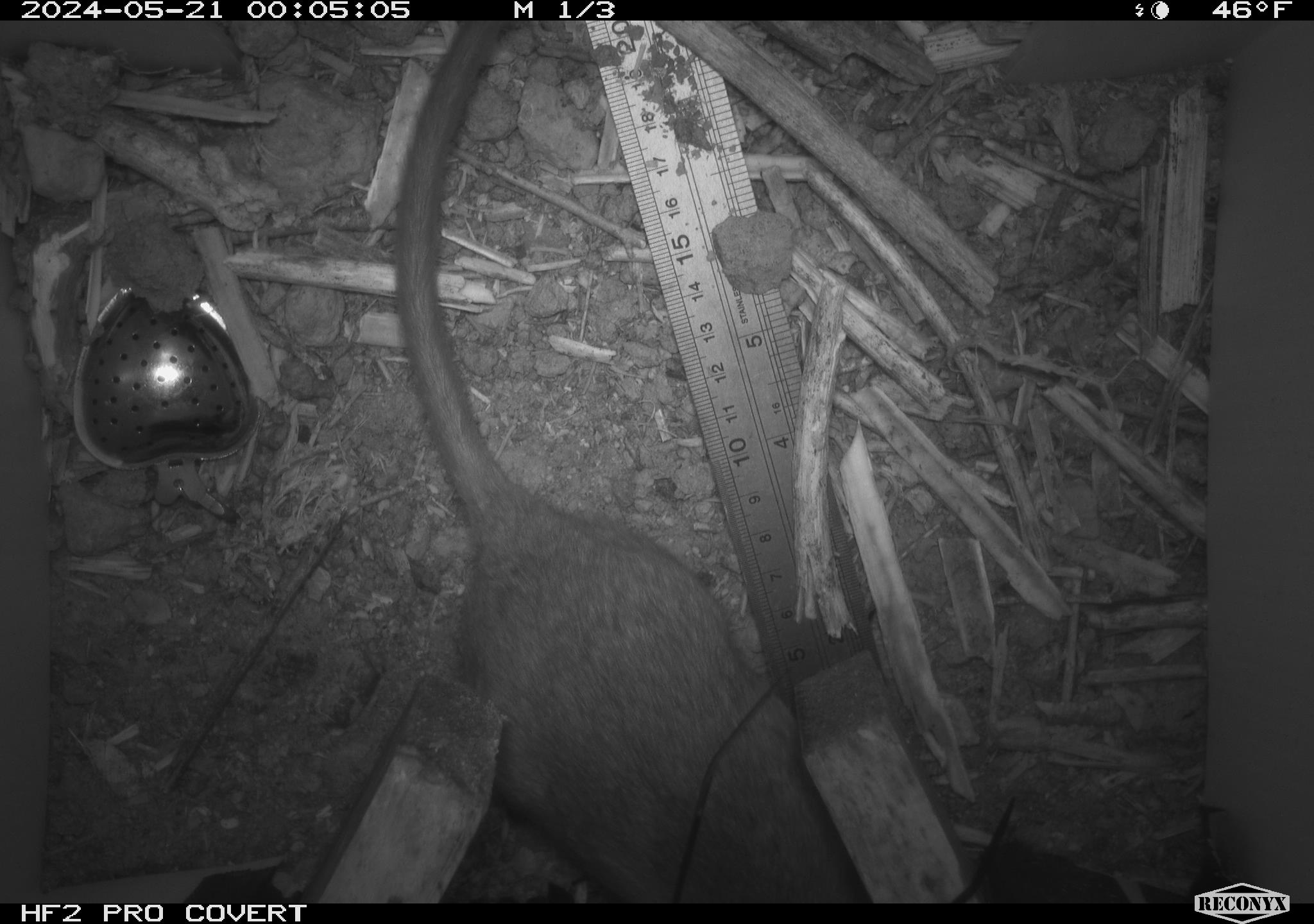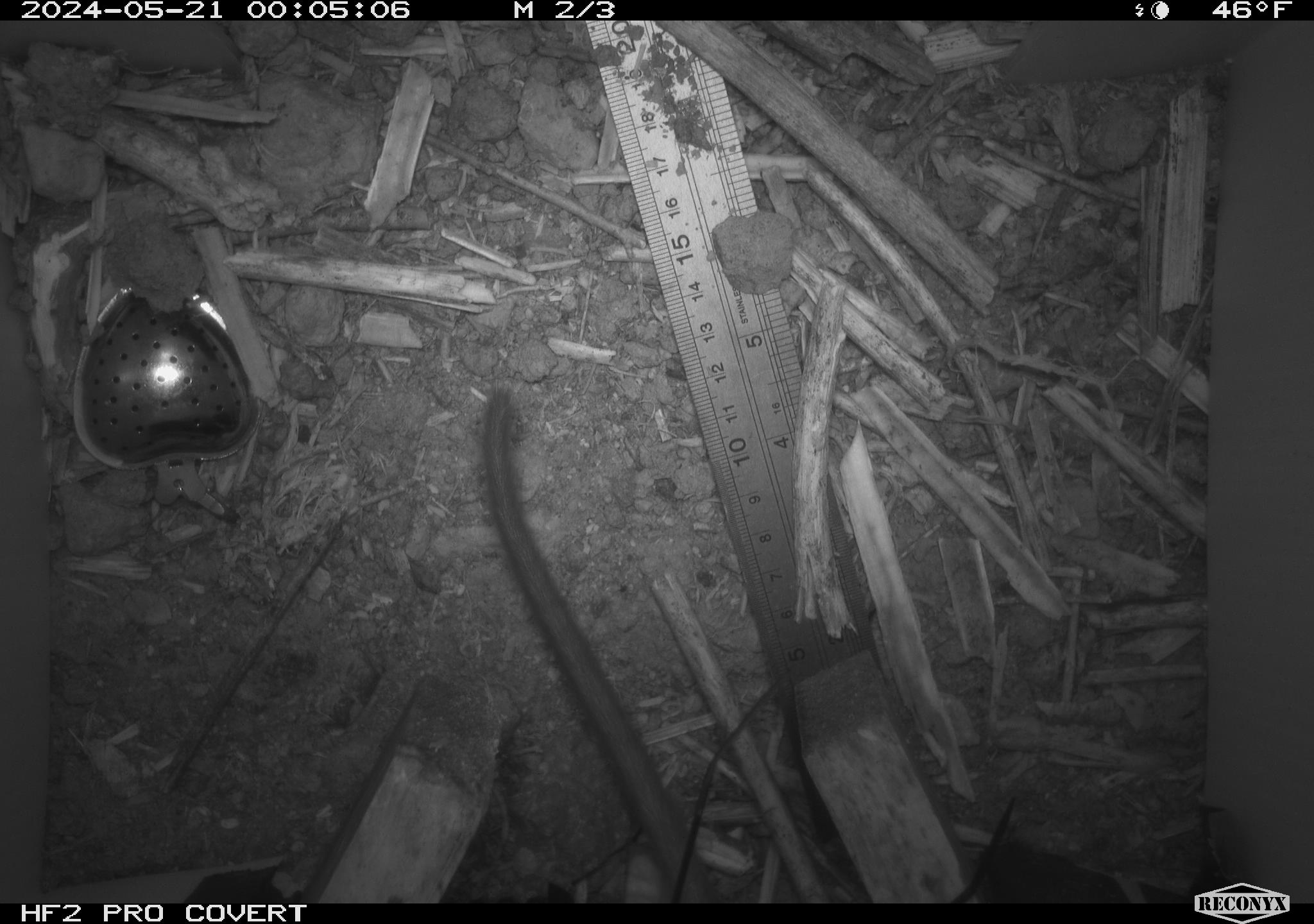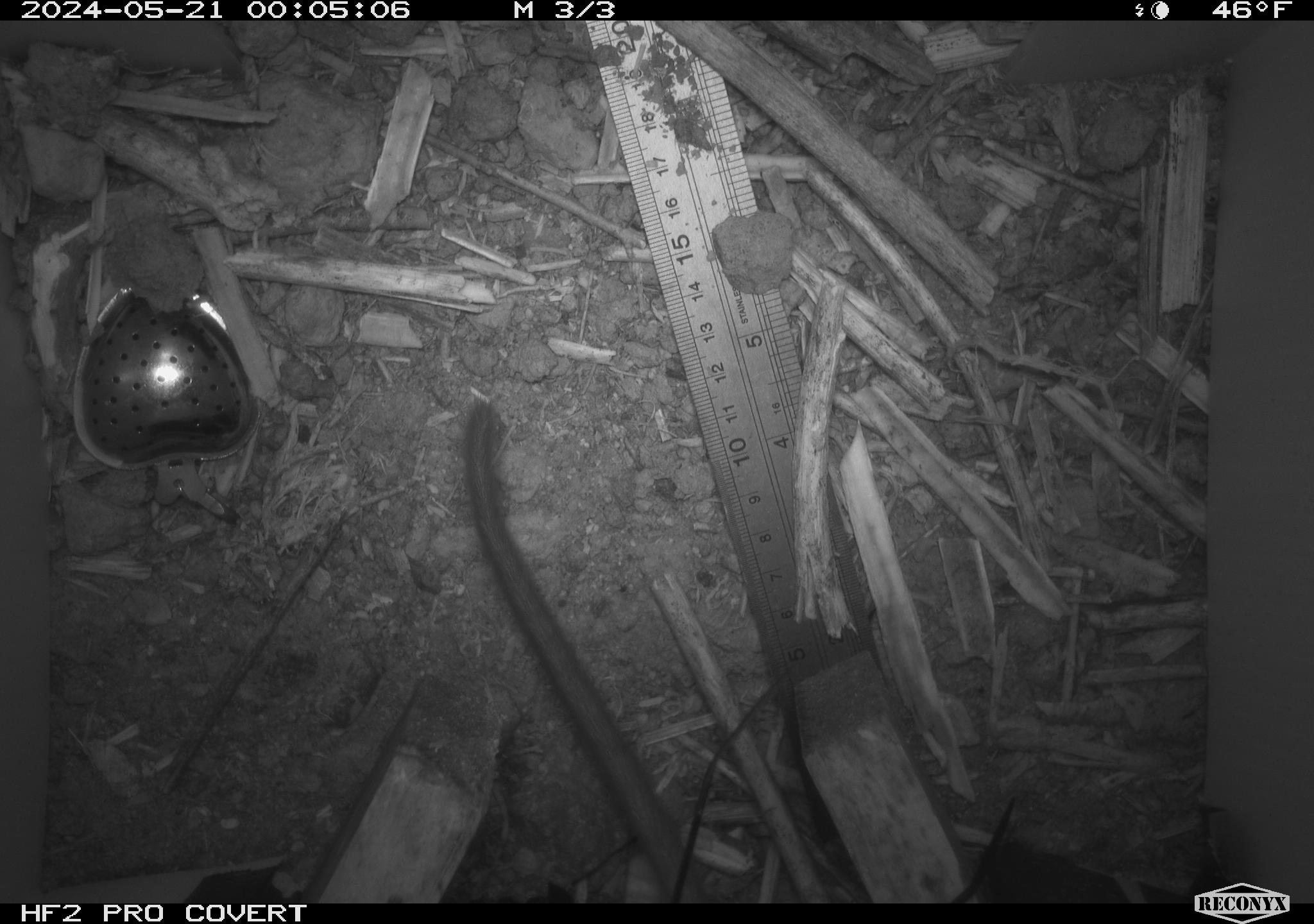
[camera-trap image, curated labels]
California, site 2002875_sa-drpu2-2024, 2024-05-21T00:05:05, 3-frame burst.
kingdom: Animalia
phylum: Chordata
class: Mammalia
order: Rodentia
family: Cricetidae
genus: Neotoma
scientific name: Neotoma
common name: pack rat or woodrat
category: neotoma species